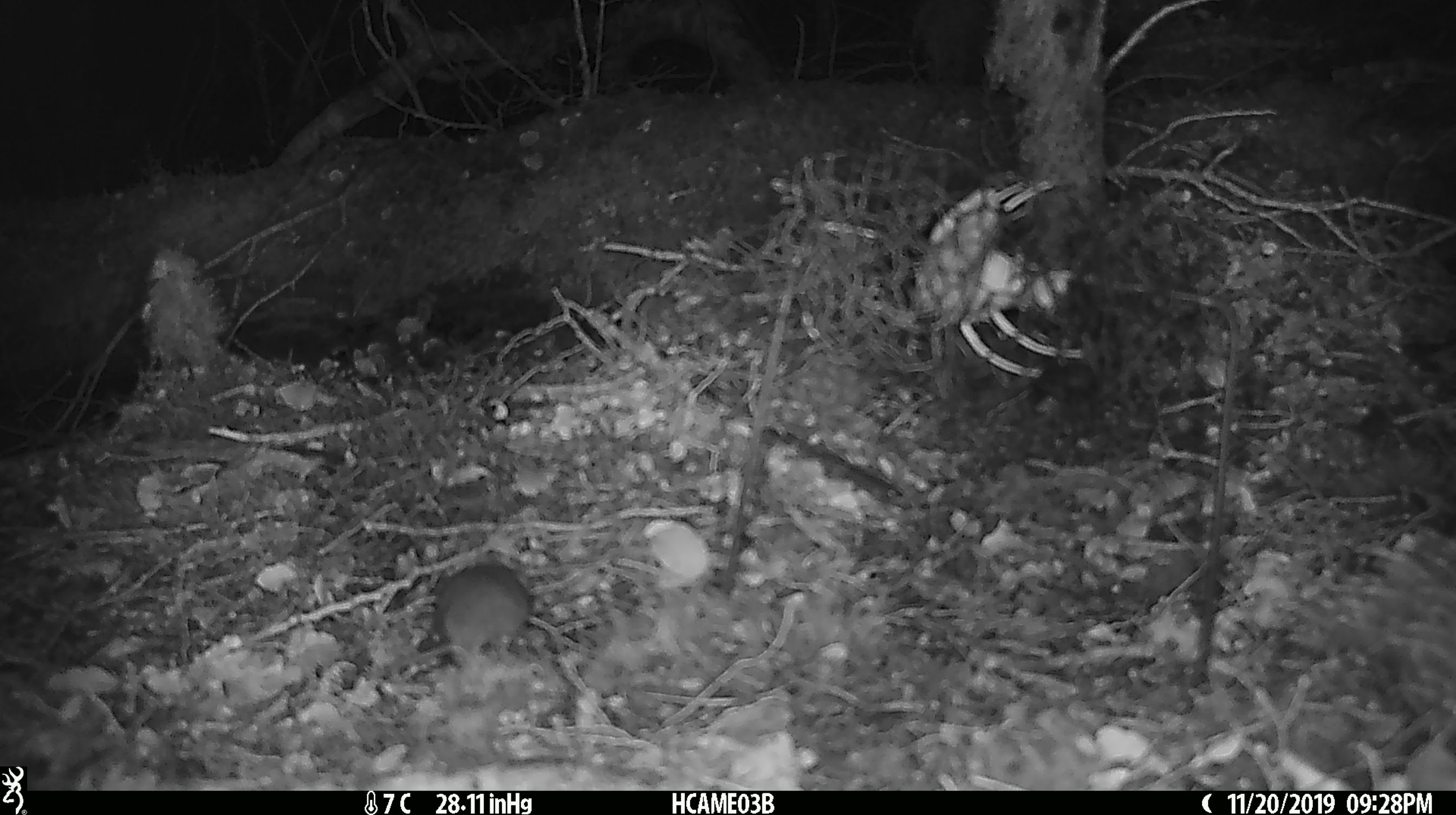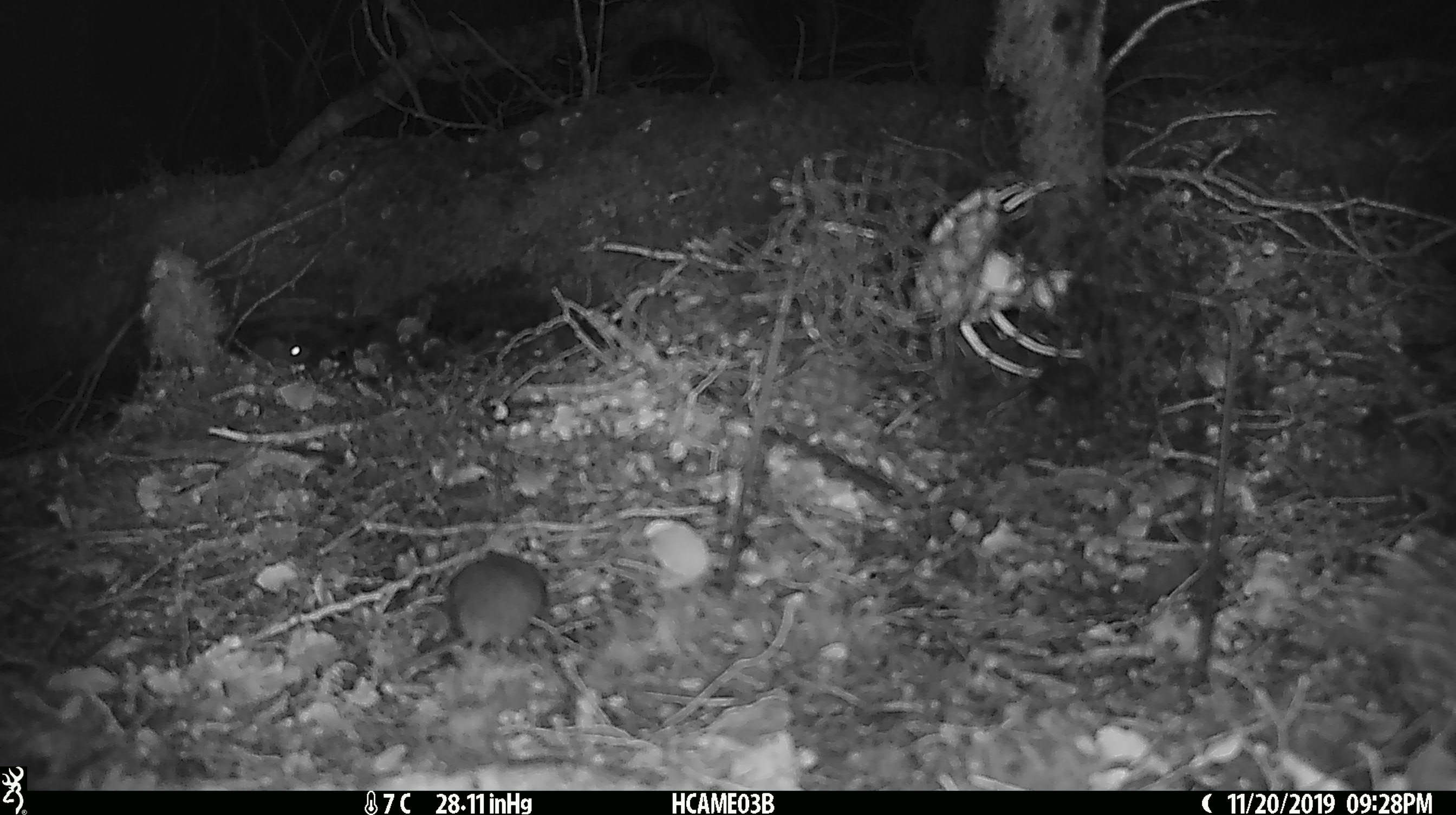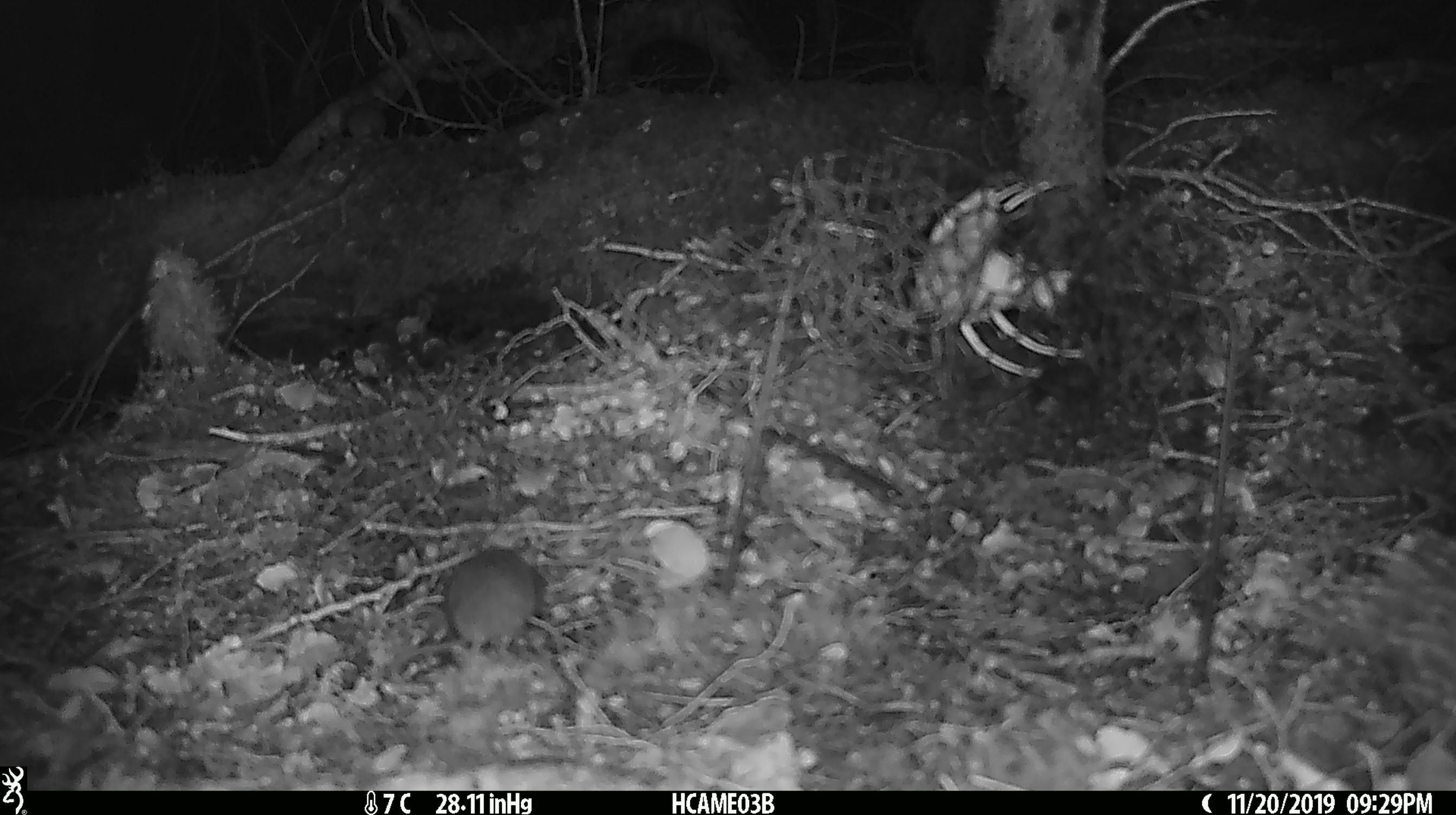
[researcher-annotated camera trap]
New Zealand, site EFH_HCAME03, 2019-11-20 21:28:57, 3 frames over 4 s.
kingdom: Animalia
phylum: Chordata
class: Mammalia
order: Rodentia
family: Muridae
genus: Mus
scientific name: Mus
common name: mouse